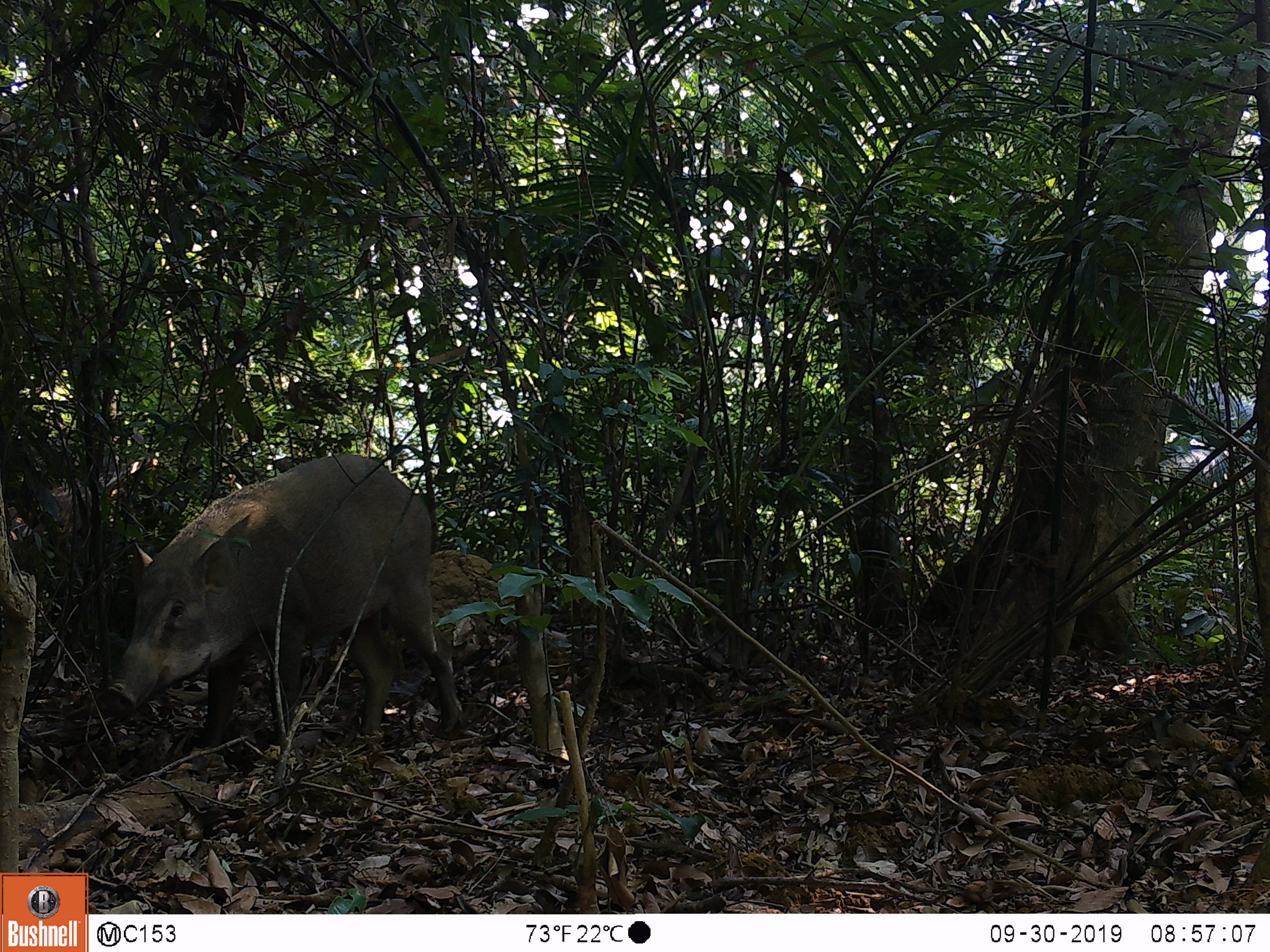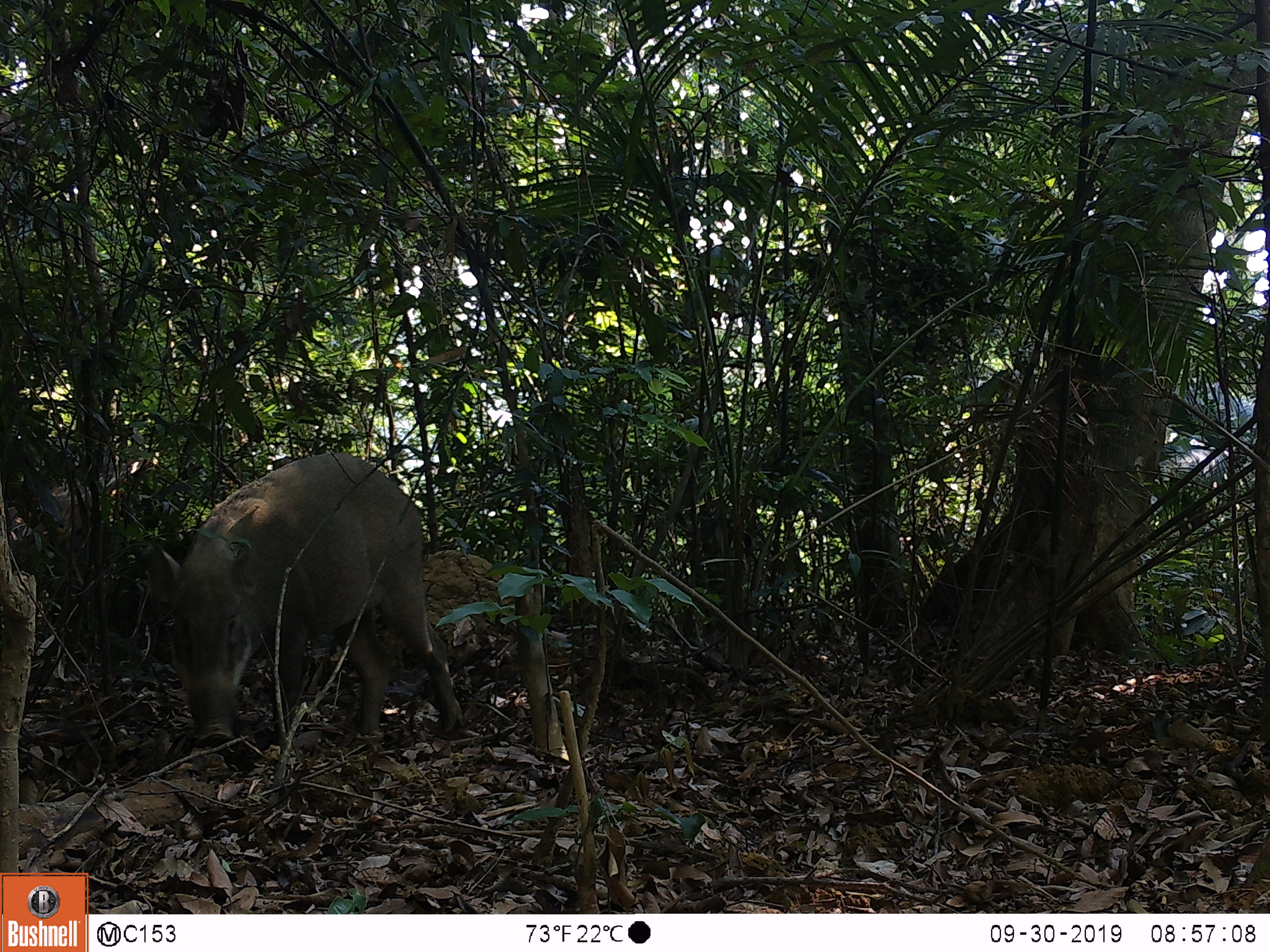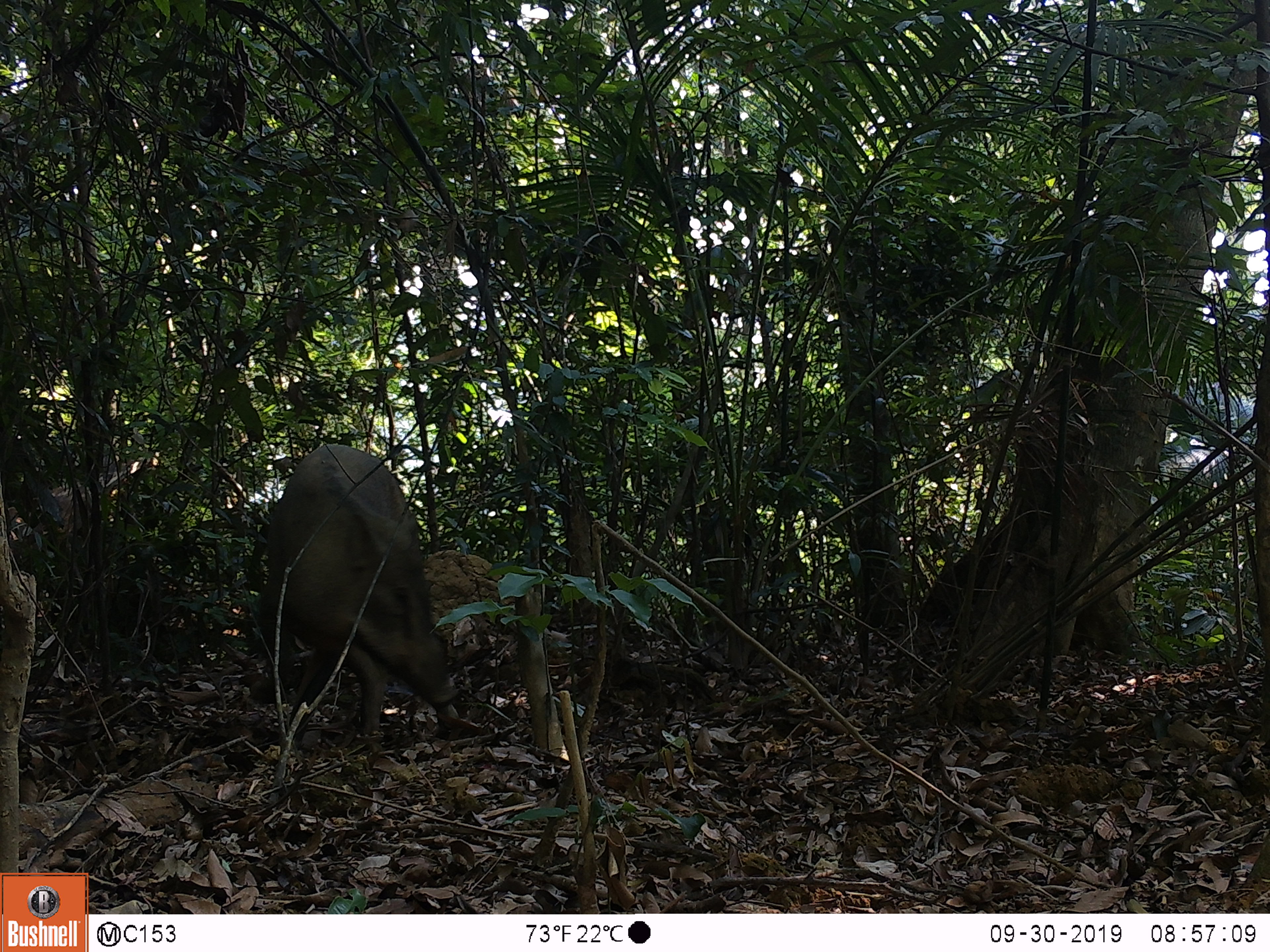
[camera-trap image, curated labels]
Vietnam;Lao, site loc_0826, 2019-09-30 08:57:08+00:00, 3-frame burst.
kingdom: Animalia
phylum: Chordata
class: Mammalia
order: Artiodactyla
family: Suidae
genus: Sus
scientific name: Sus scrofa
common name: eurasian wild pig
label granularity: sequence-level